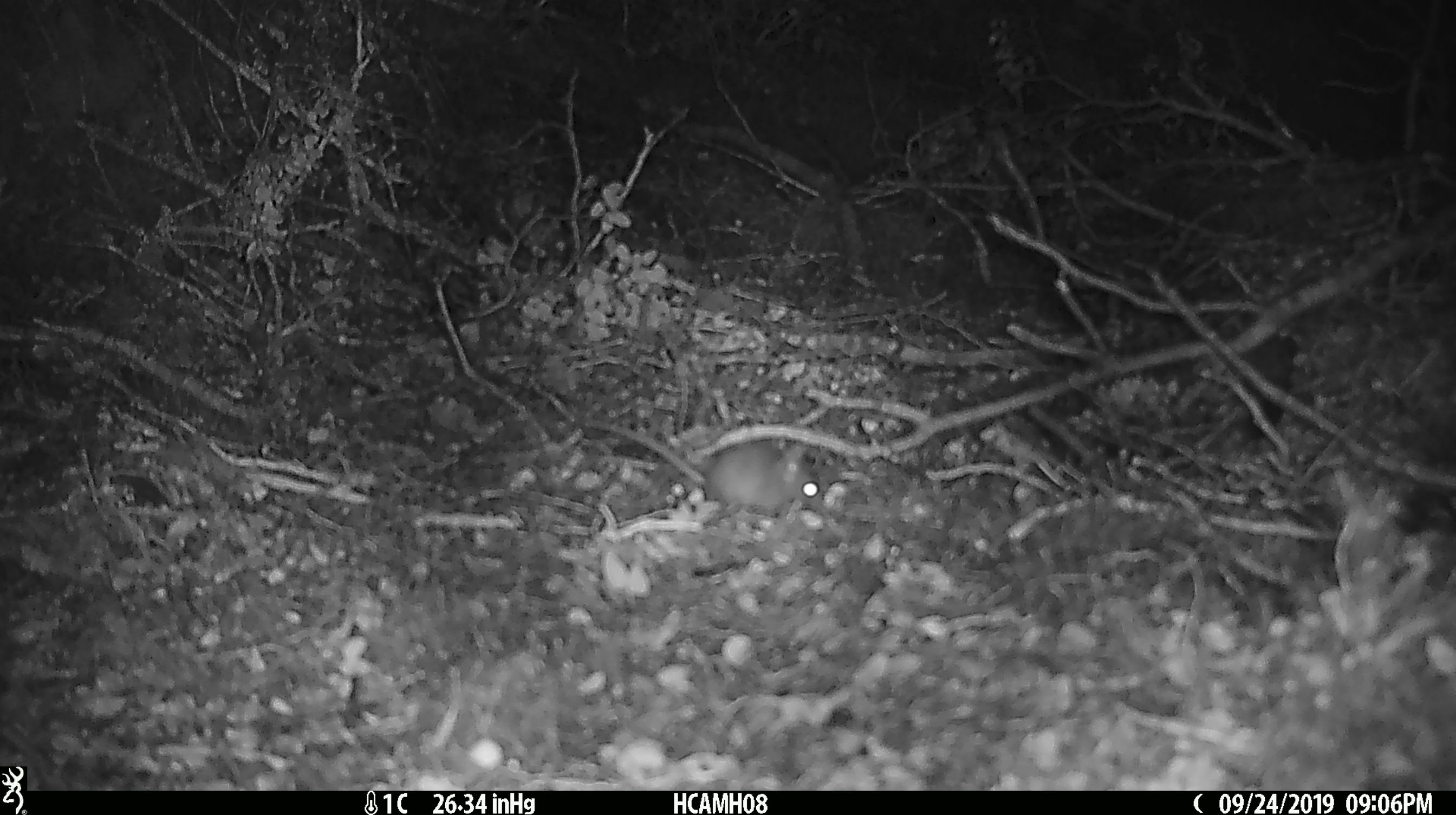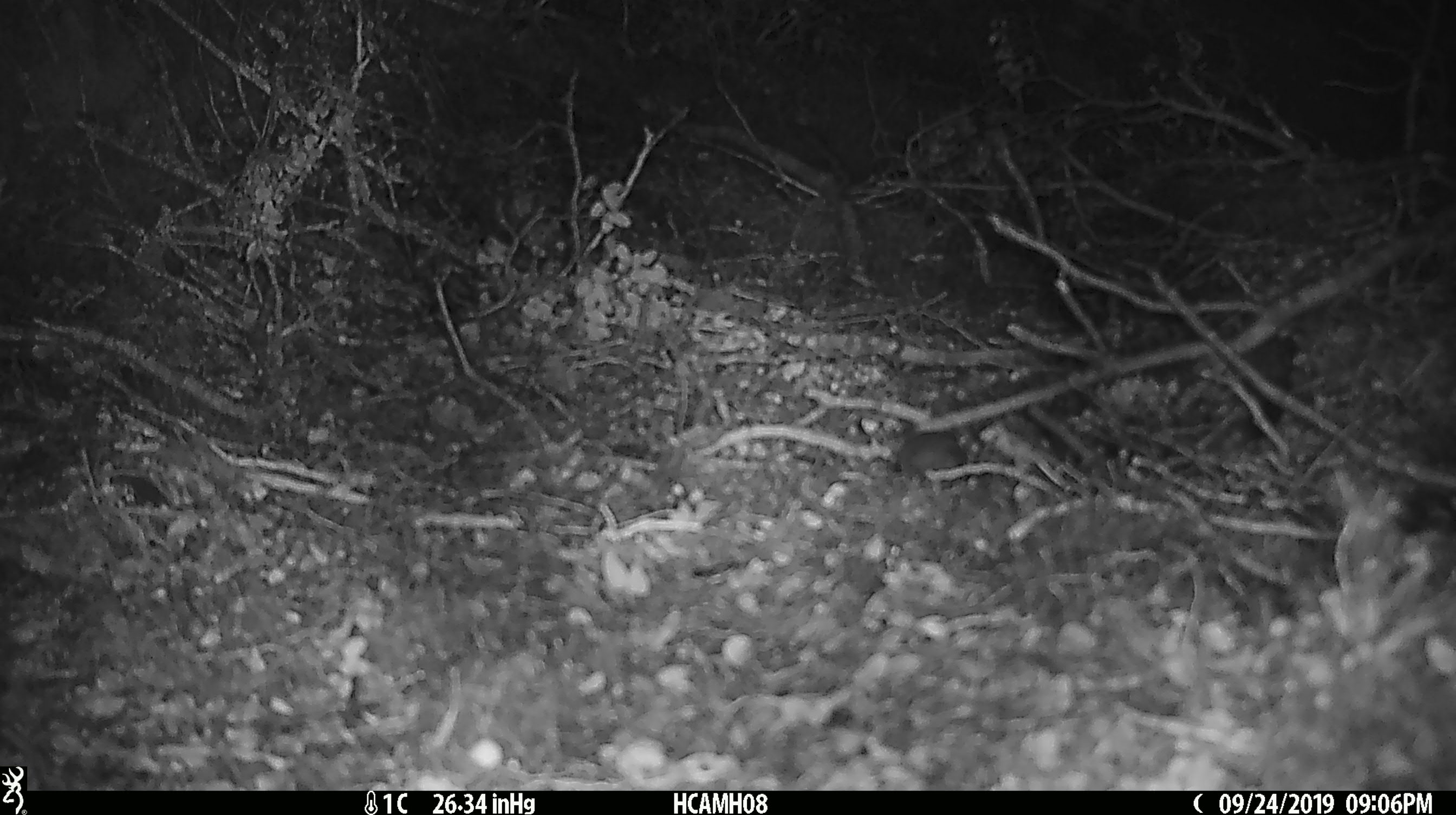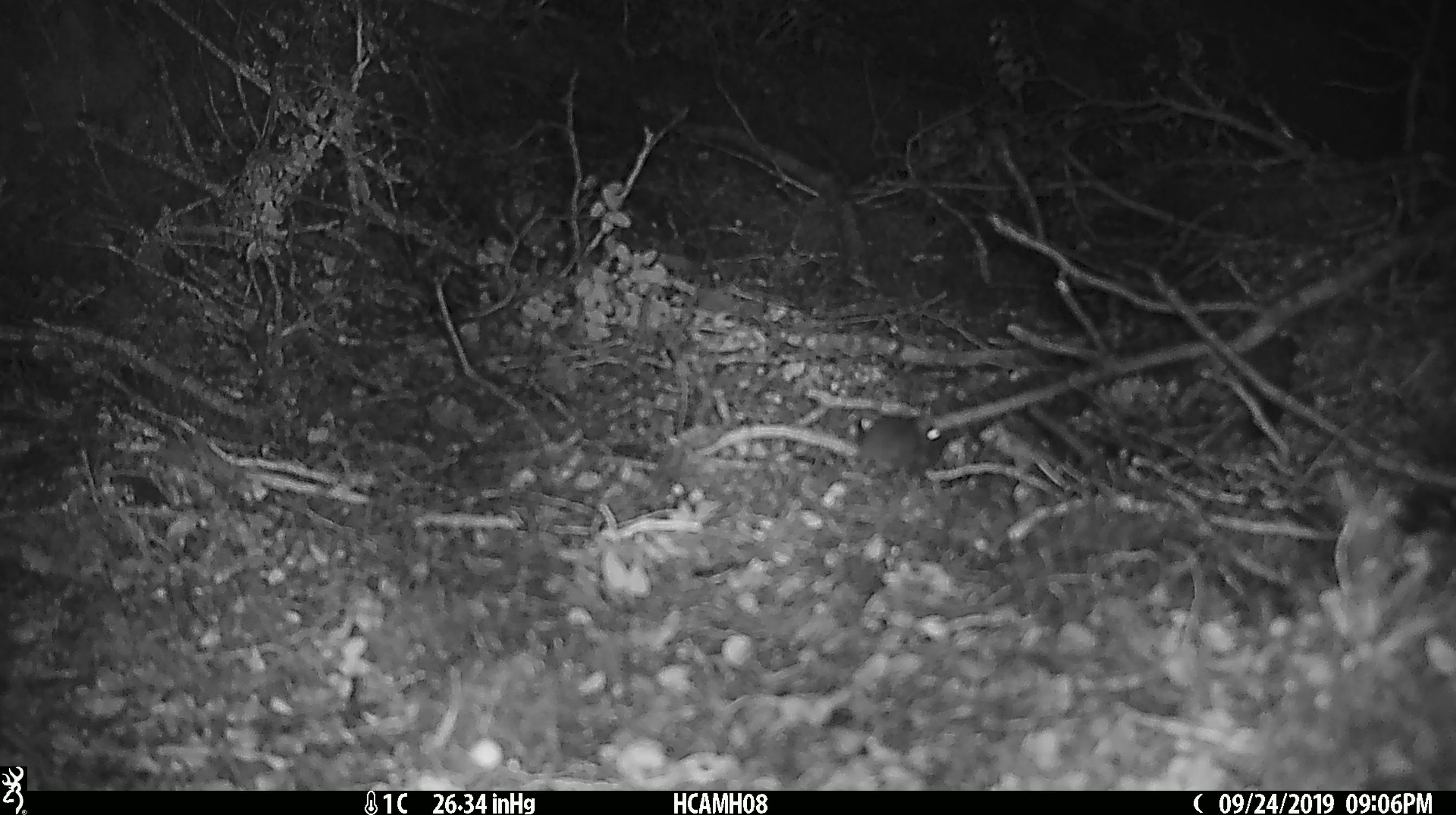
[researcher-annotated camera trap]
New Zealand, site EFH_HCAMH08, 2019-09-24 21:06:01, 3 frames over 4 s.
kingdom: Animalia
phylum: Chordata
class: Mammalia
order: Rodentia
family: Muridae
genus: Mus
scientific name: Mus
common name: mouse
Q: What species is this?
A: Mouse (Mus).